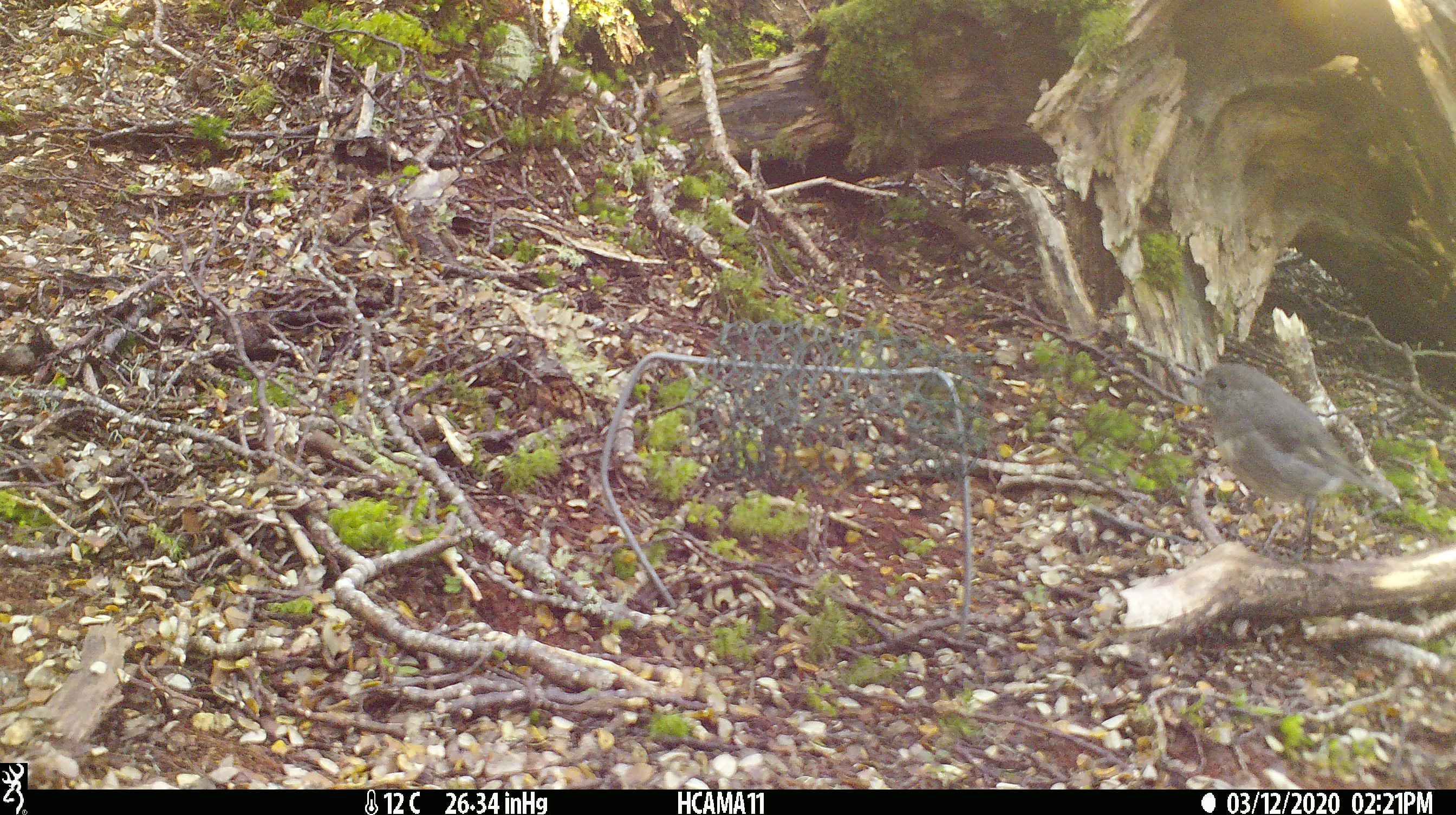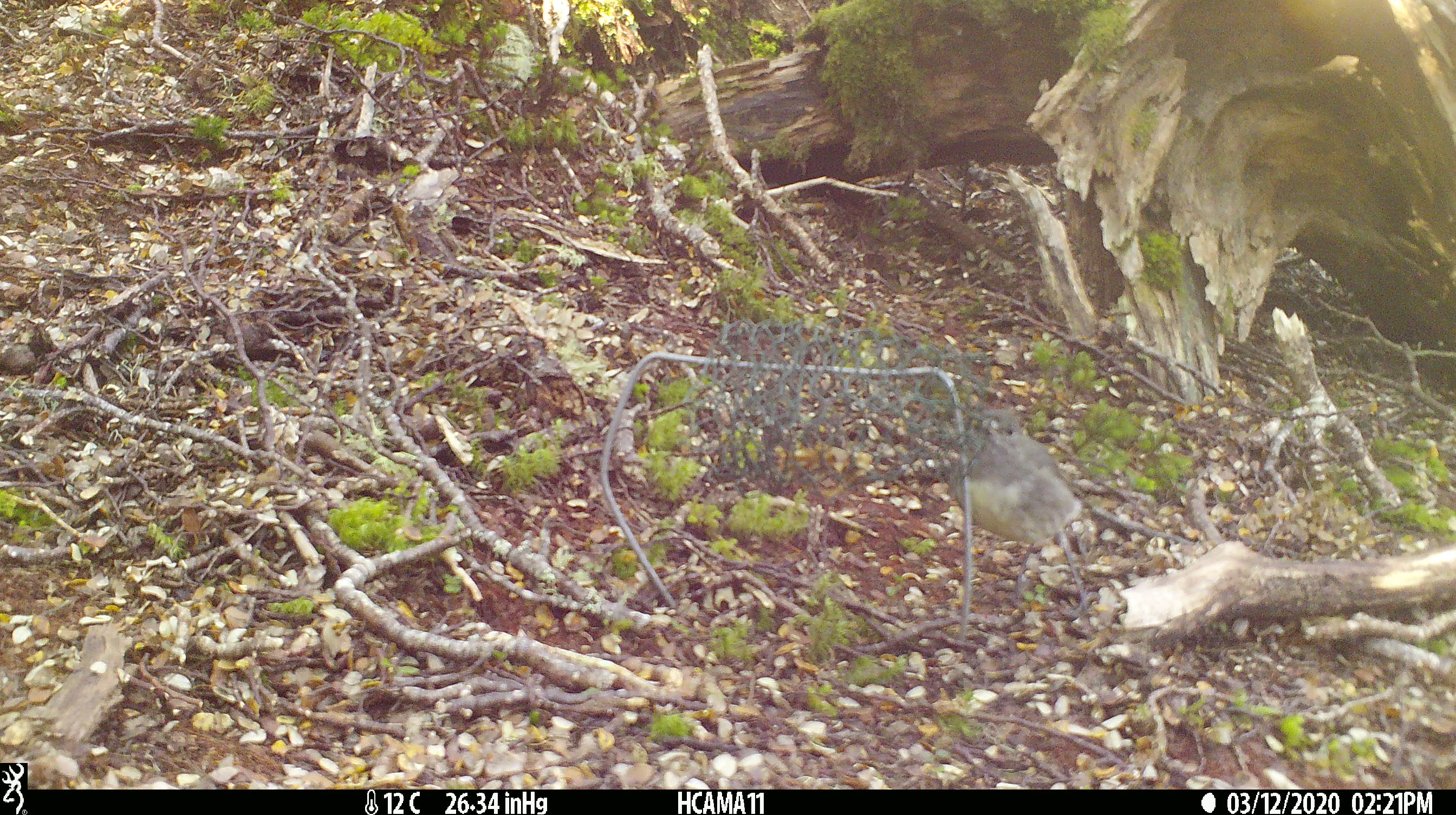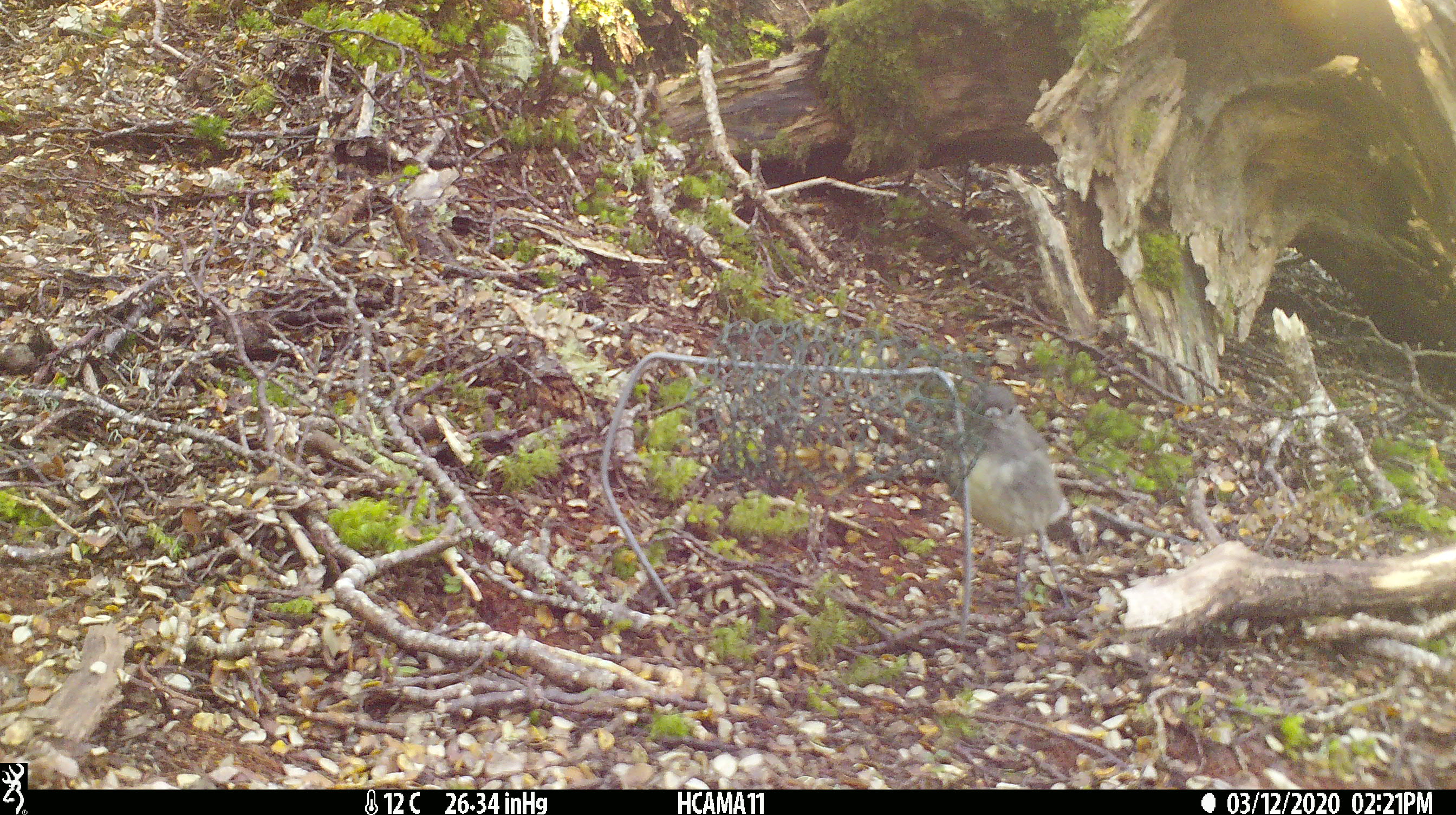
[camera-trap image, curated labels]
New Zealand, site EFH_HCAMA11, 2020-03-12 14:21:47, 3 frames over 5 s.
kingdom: Animalia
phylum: Chordata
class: Aves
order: Passeriformes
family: Petroicidae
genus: Petroica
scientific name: Petroica australis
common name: new zealand robin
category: robin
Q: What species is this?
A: Robin (new zealand robin) (Petroica australis).